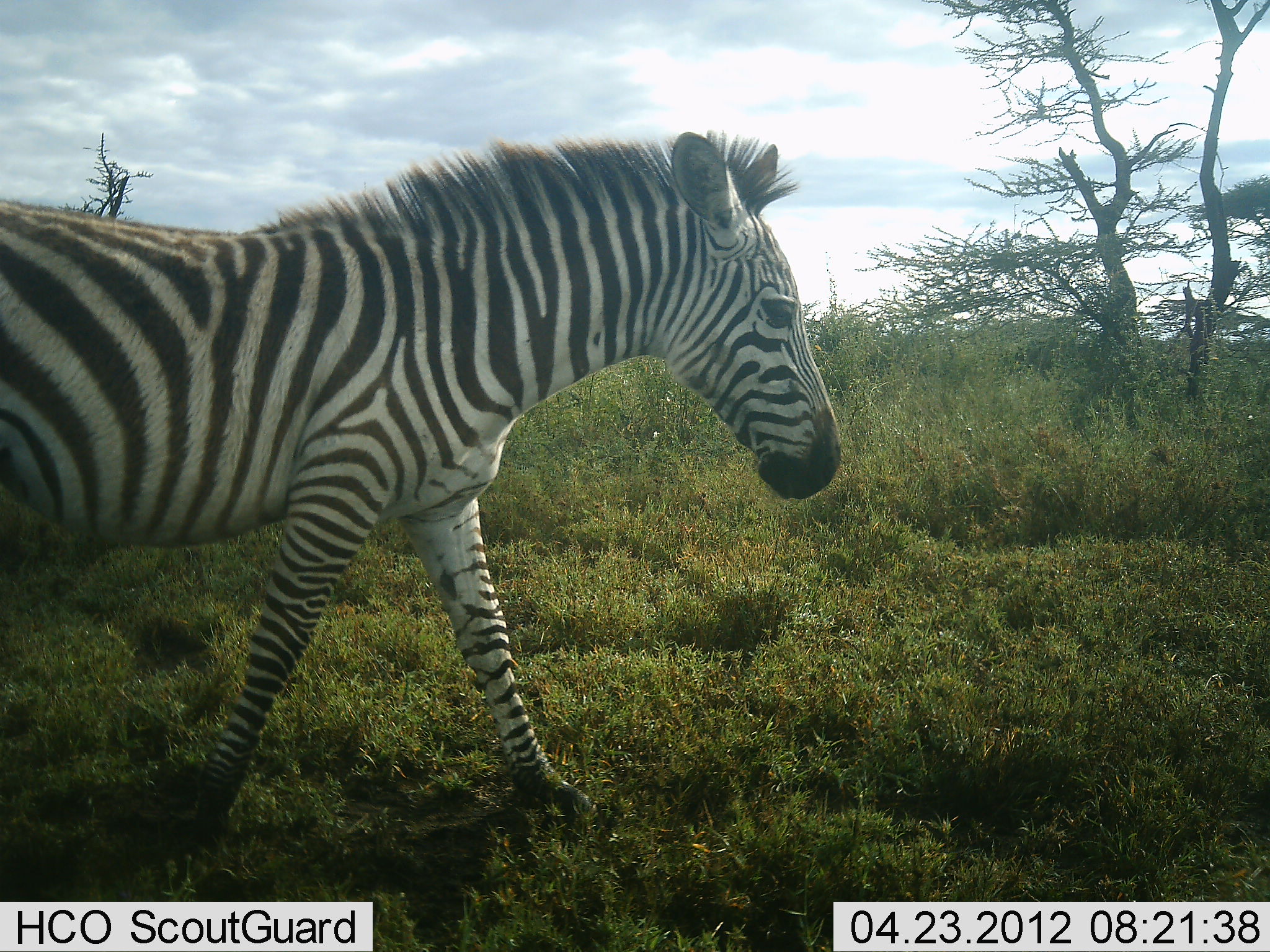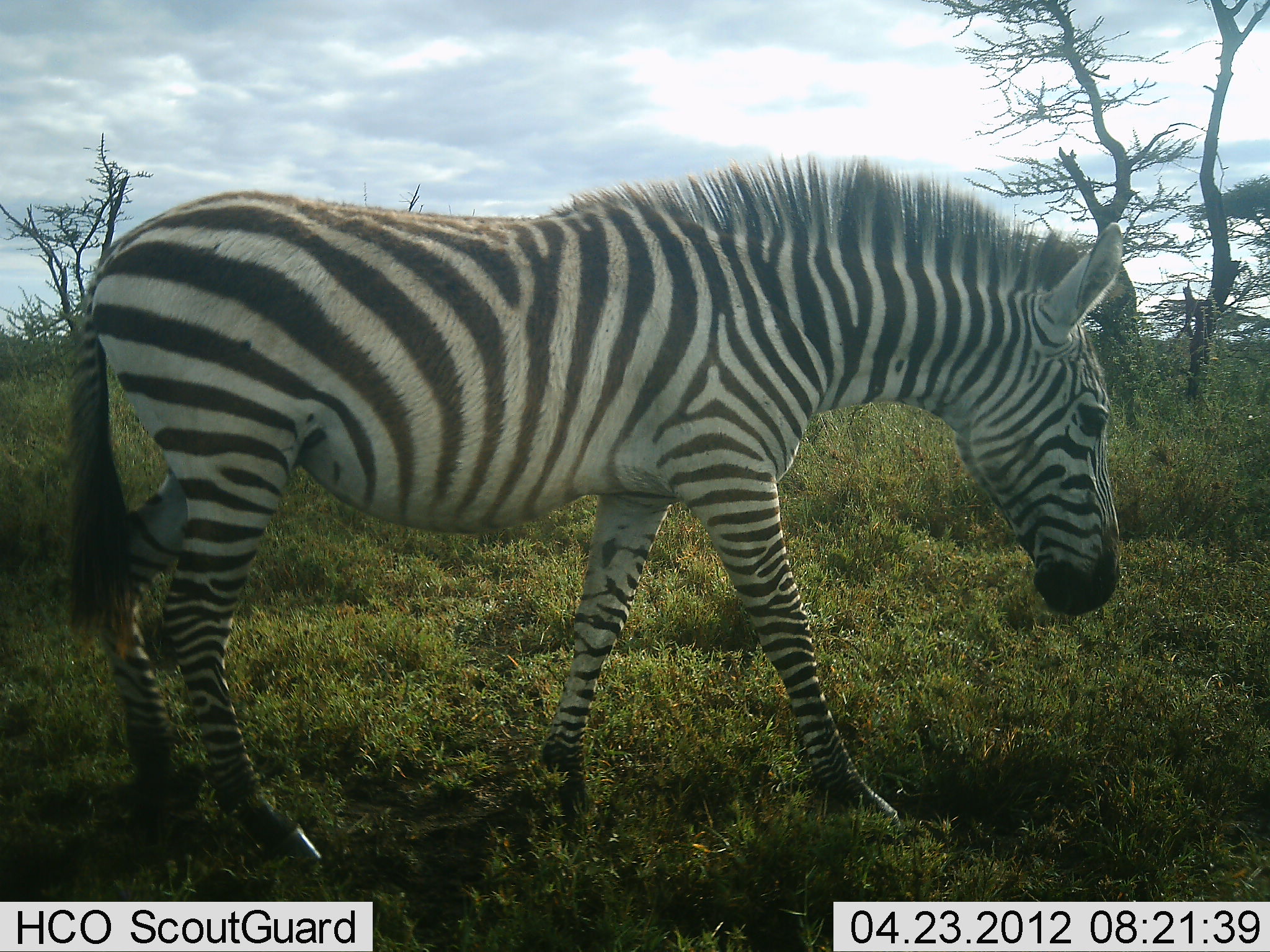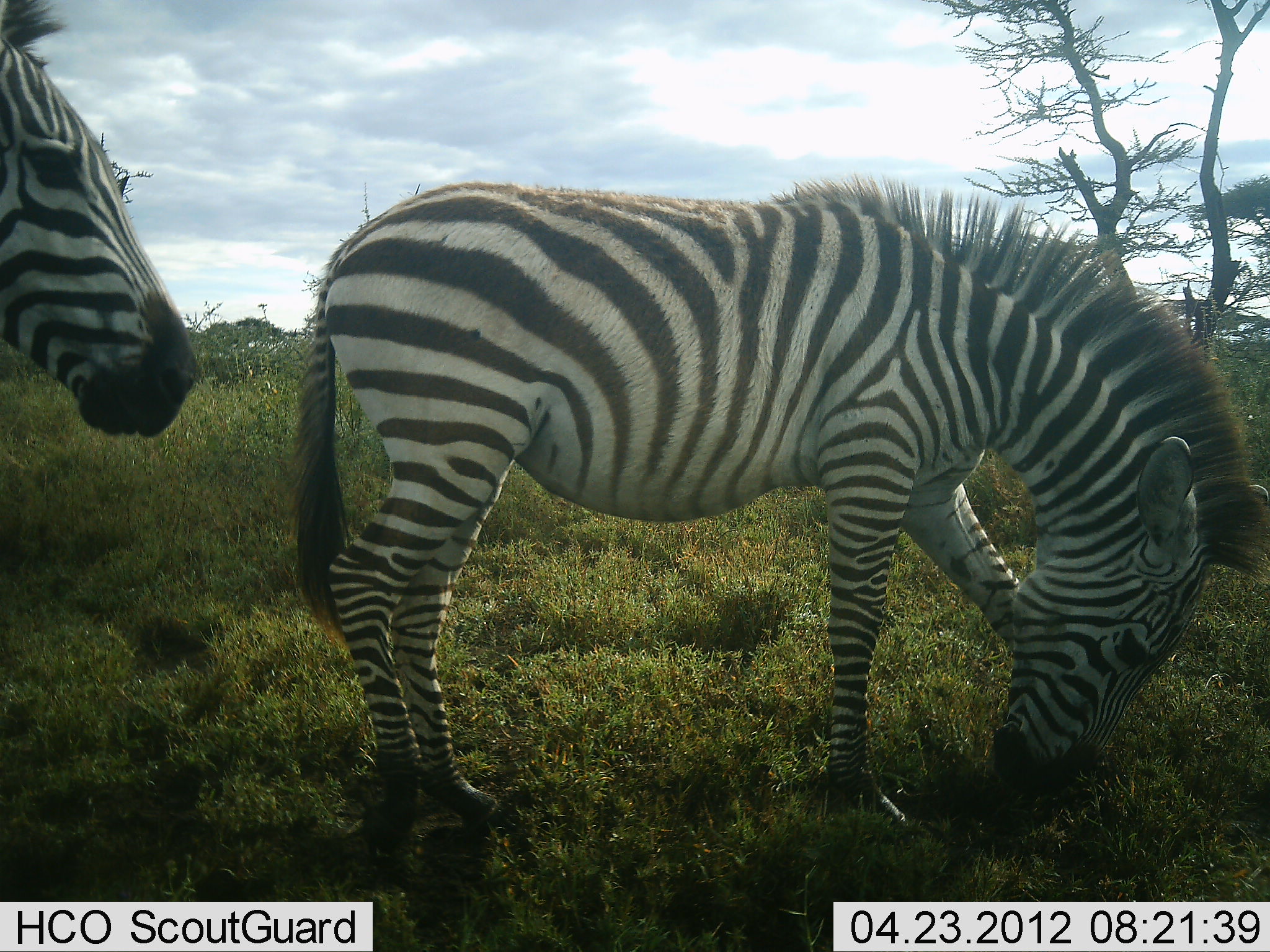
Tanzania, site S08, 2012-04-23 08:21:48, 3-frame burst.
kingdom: Animalia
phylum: Chordata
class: Mammalia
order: Perissodactyla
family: Equidae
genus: Equus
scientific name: Equus quagga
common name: plains zebra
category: zebra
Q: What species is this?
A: Zebra (plains zebra) (Equus quagga).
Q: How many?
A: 2.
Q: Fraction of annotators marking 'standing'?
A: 12%.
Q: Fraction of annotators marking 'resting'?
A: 0%.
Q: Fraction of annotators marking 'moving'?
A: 92%.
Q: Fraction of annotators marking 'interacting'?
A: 0%.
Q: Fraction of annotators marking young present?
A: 4%.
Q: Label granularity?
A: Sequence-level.